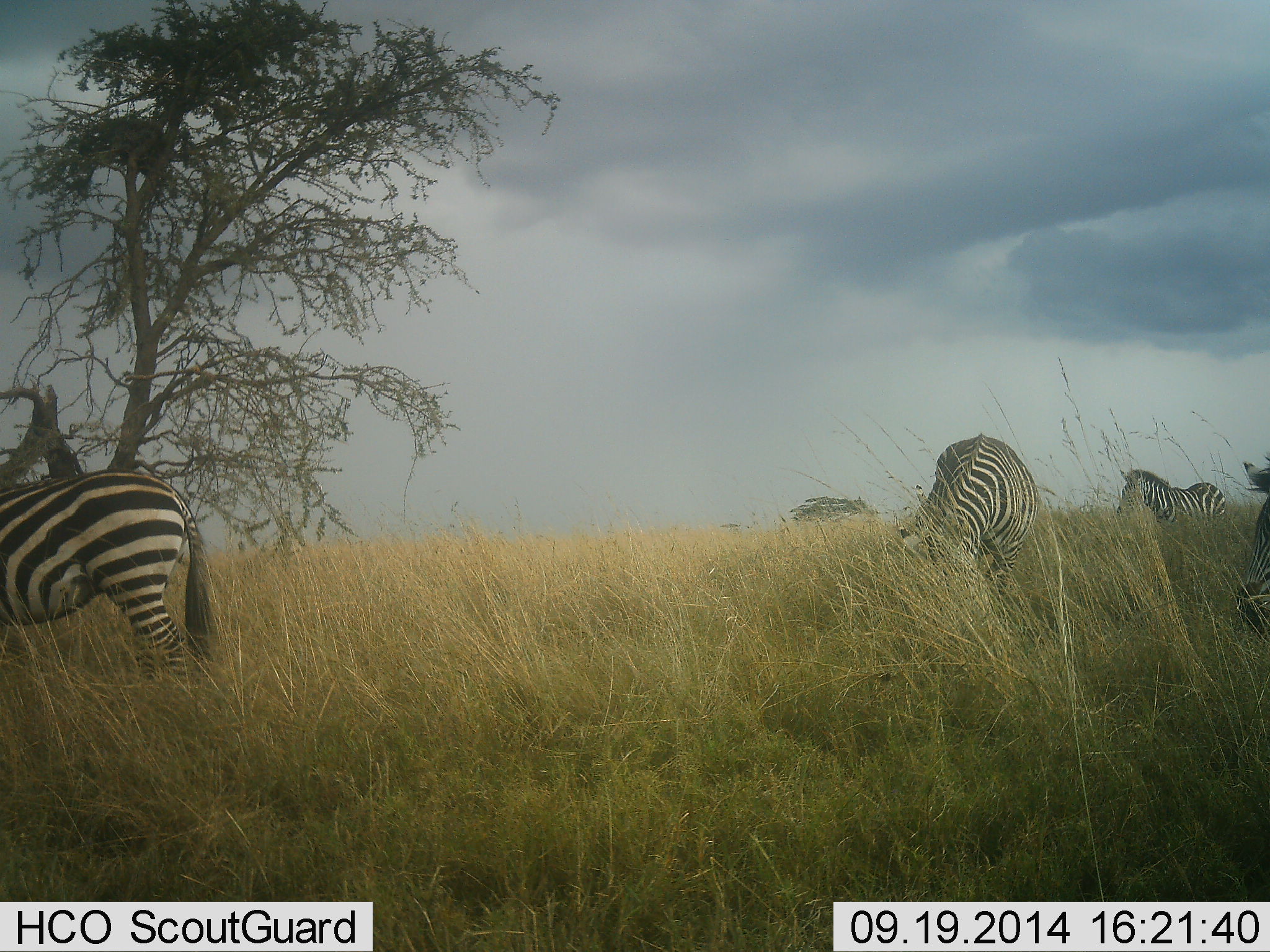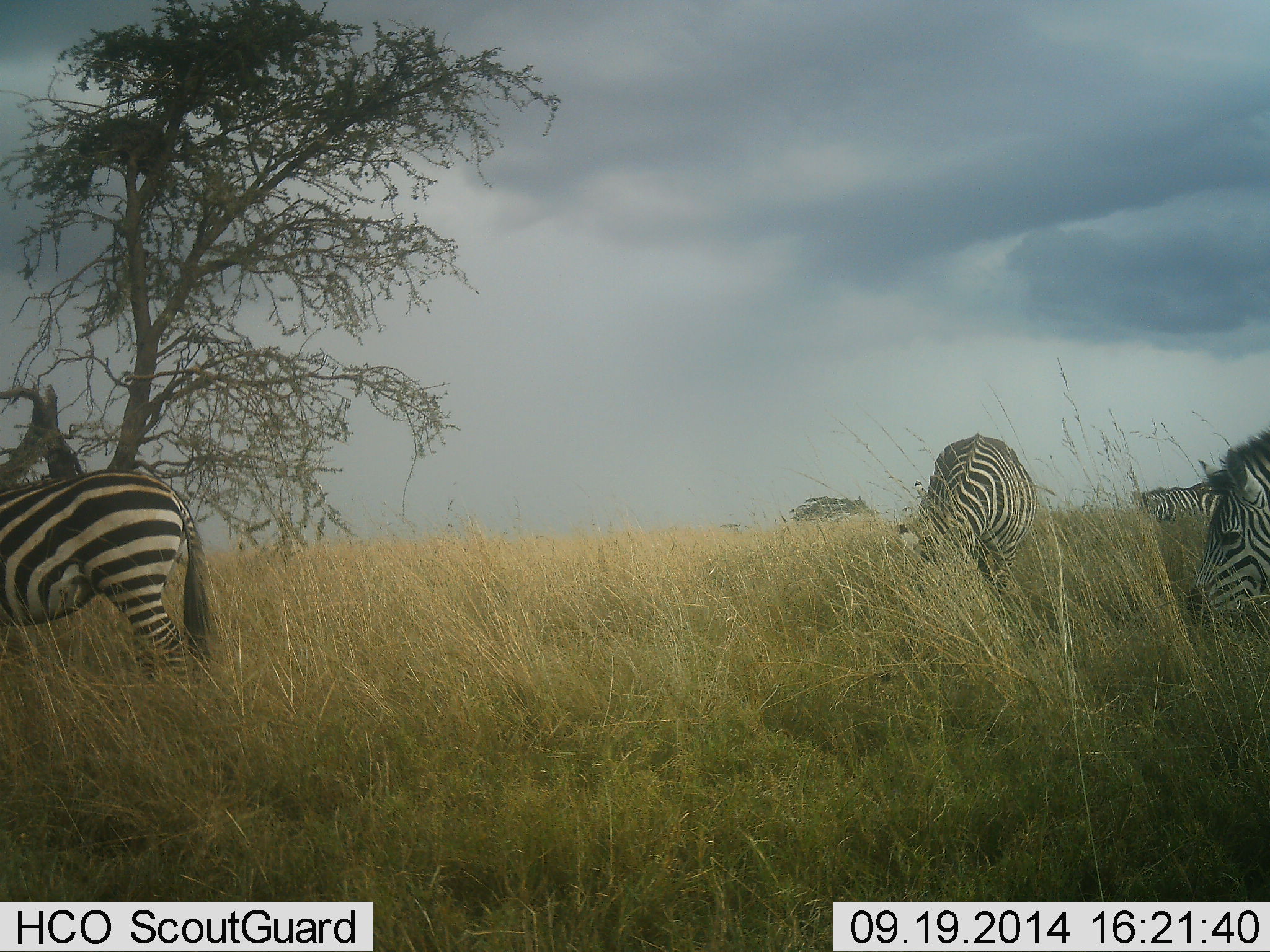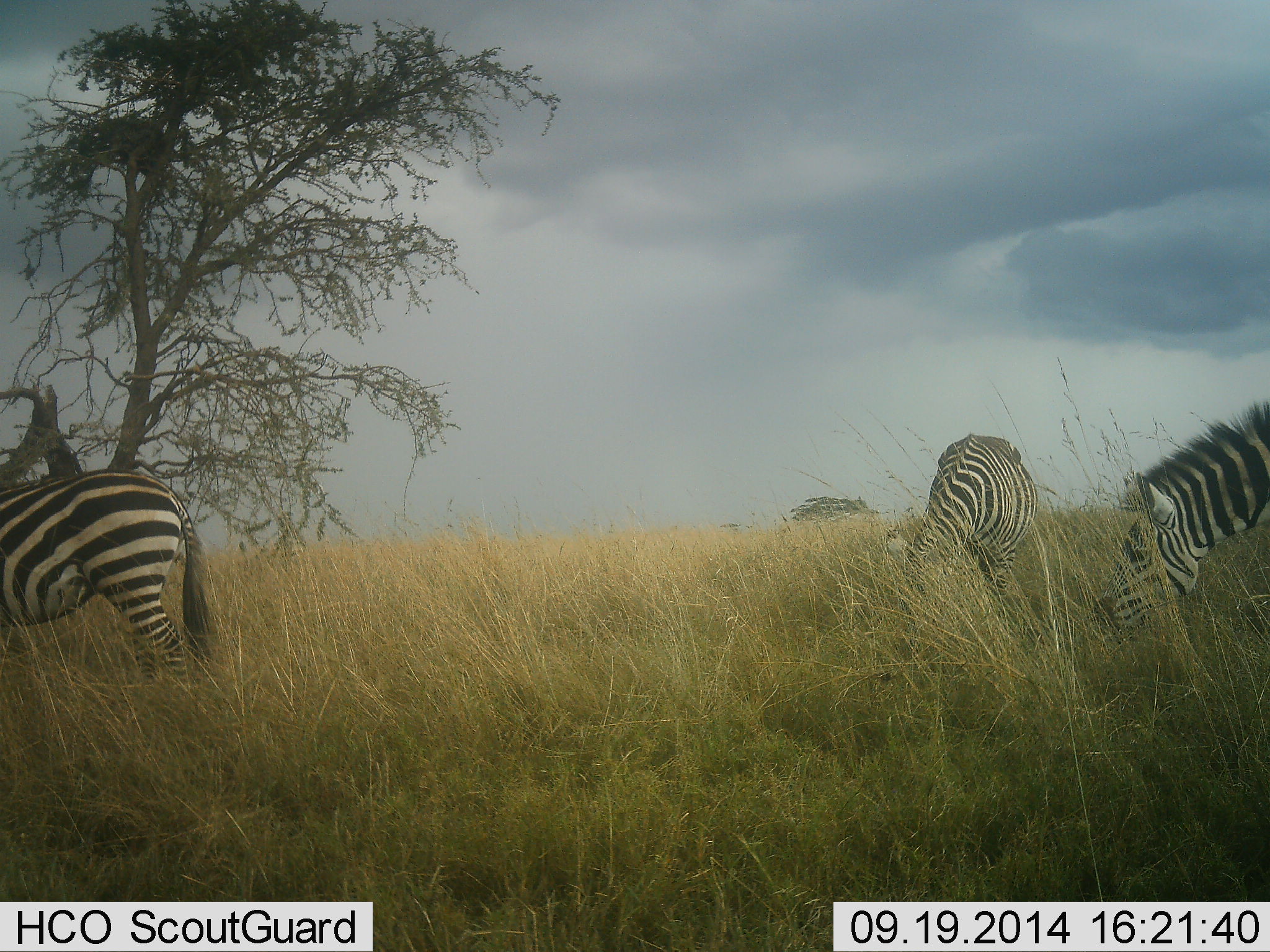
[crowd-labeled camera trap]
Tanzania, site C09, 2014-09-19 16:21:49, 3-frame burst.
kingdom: Animalia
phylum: Chordata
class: Mammalia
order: Perissodactyla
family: Equidae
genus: Equus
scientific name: Equus quagga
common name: plains zebra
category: zebra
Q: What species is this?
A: Zebra (plains zebra) (Equus quagga).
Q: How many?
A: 4.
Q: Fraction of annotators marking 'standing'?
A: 30%.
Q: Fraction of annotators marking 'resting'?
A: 0%.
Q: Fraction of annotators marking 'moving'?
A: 20%.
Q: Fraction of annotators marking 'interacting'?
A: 0%.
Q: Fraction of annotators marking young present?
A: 0%.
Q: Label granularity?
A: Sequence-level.